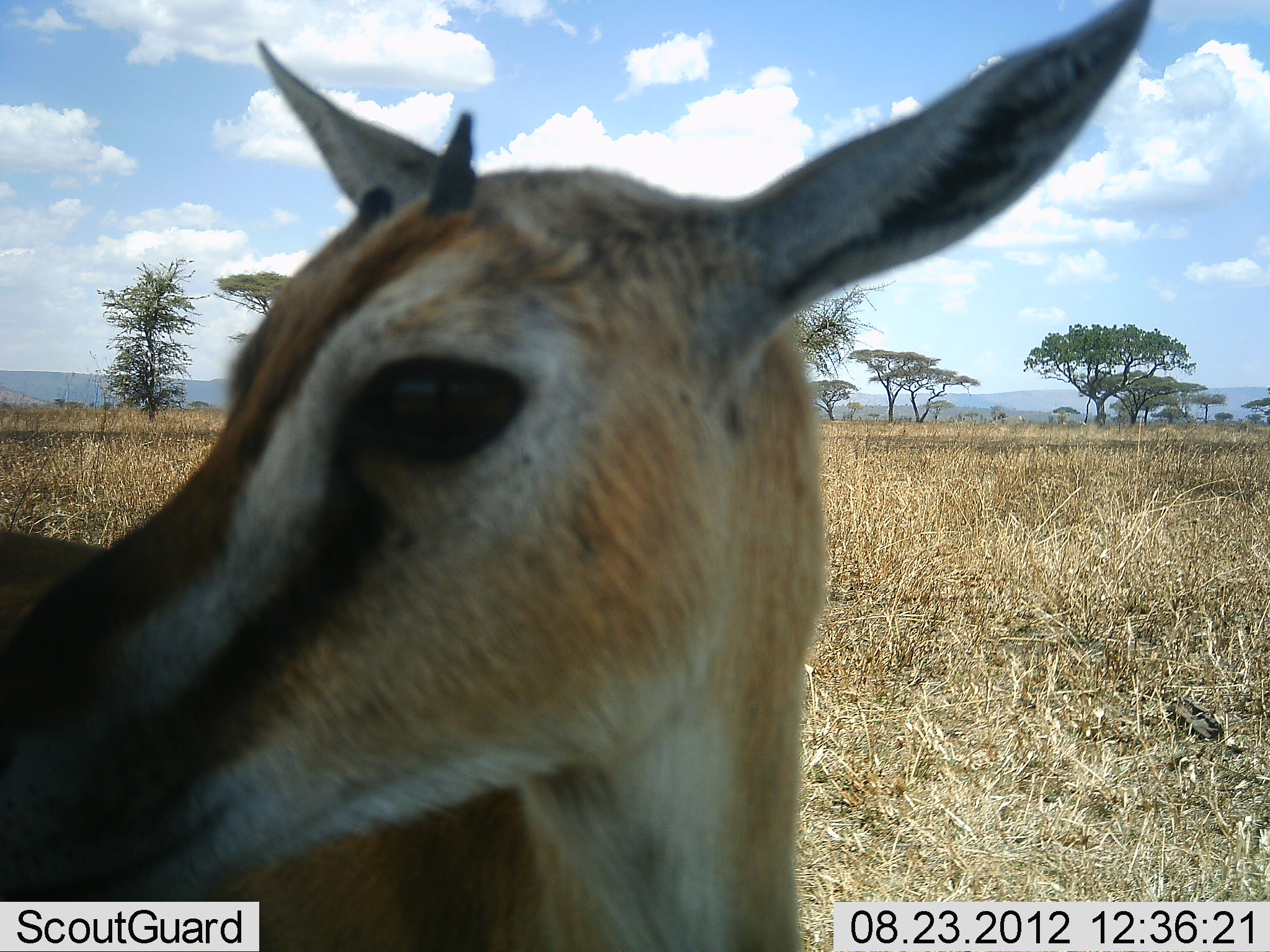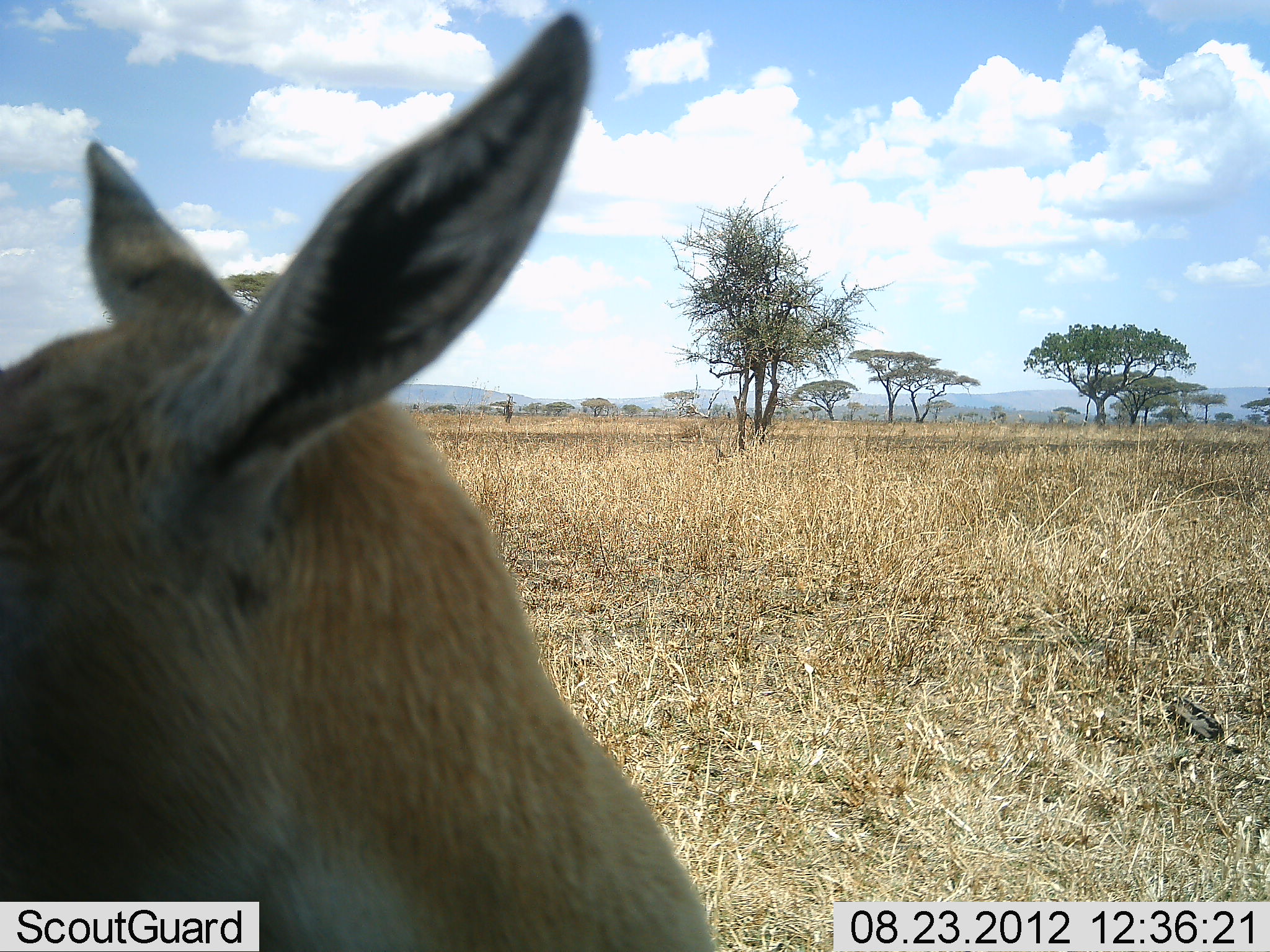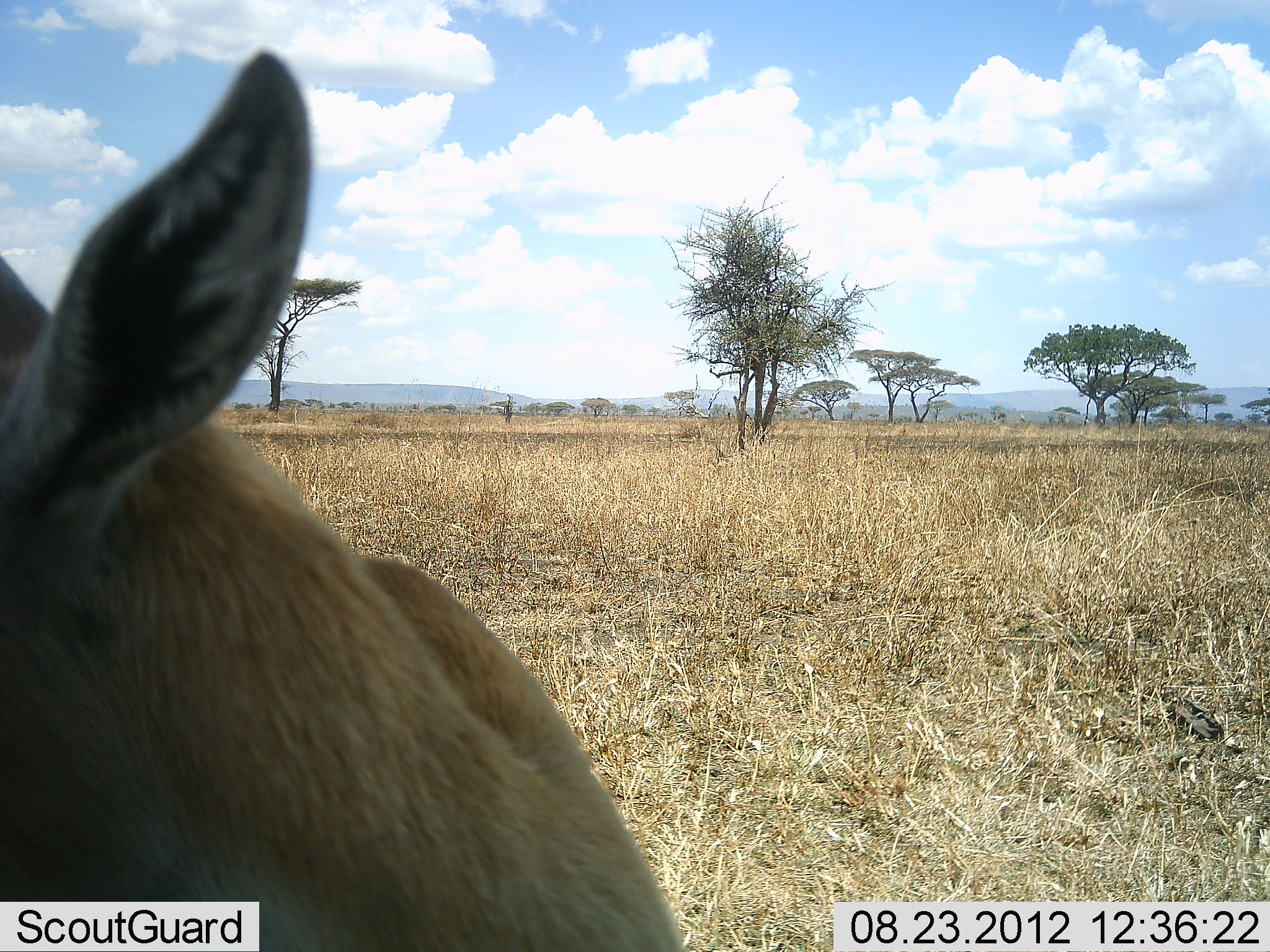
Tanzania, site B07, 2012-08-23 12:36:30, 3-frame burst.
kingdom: Animalia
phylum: Chordata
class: Mammalia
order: Artiodactyla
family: Bovidae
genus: Eudorcas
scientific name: Eudorcas thomsonii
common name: thomson's gazelle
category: gazellethomsons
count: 1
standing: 80%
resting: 0%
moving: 20%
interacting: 0%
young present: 30%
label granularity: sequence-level